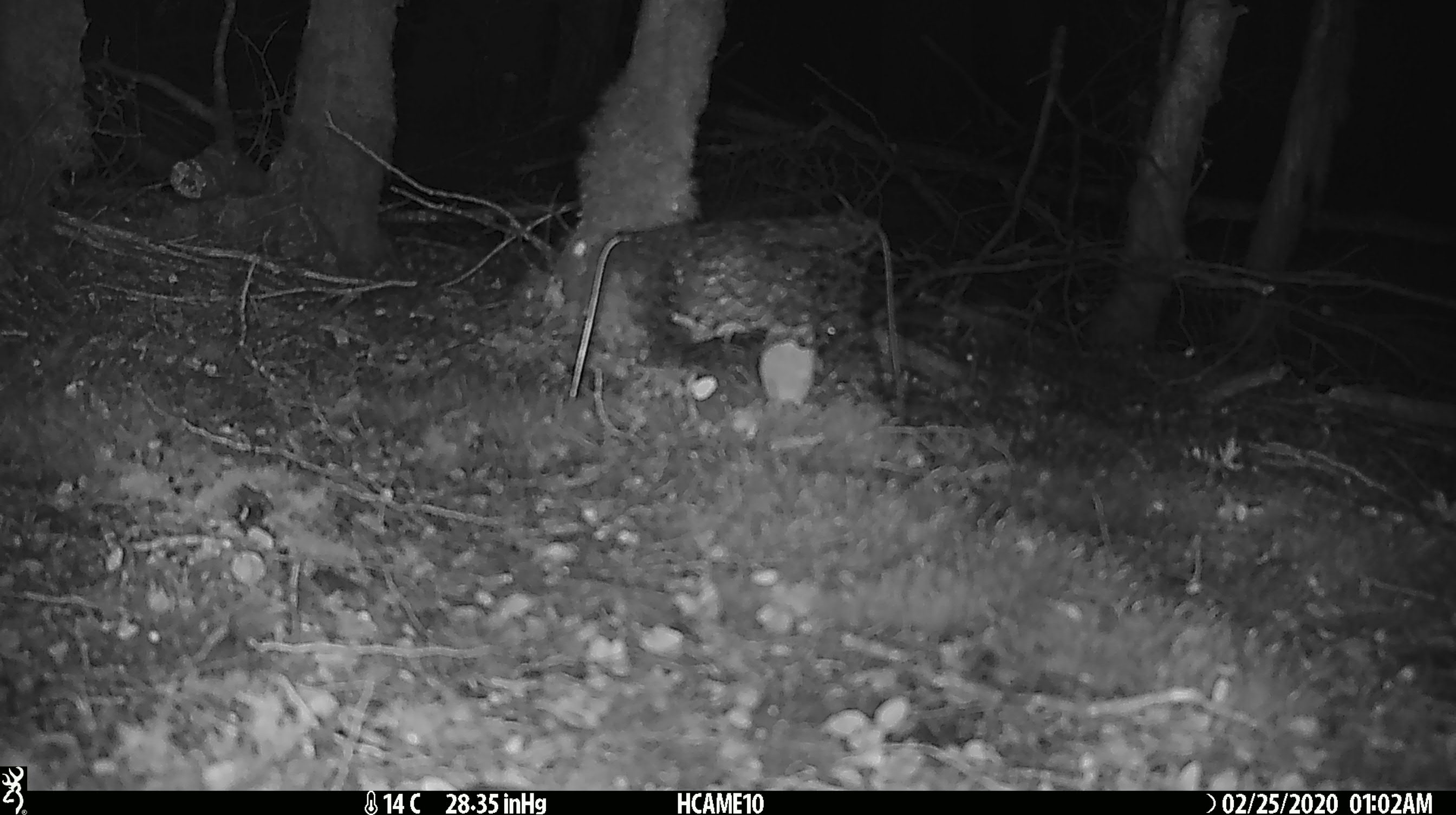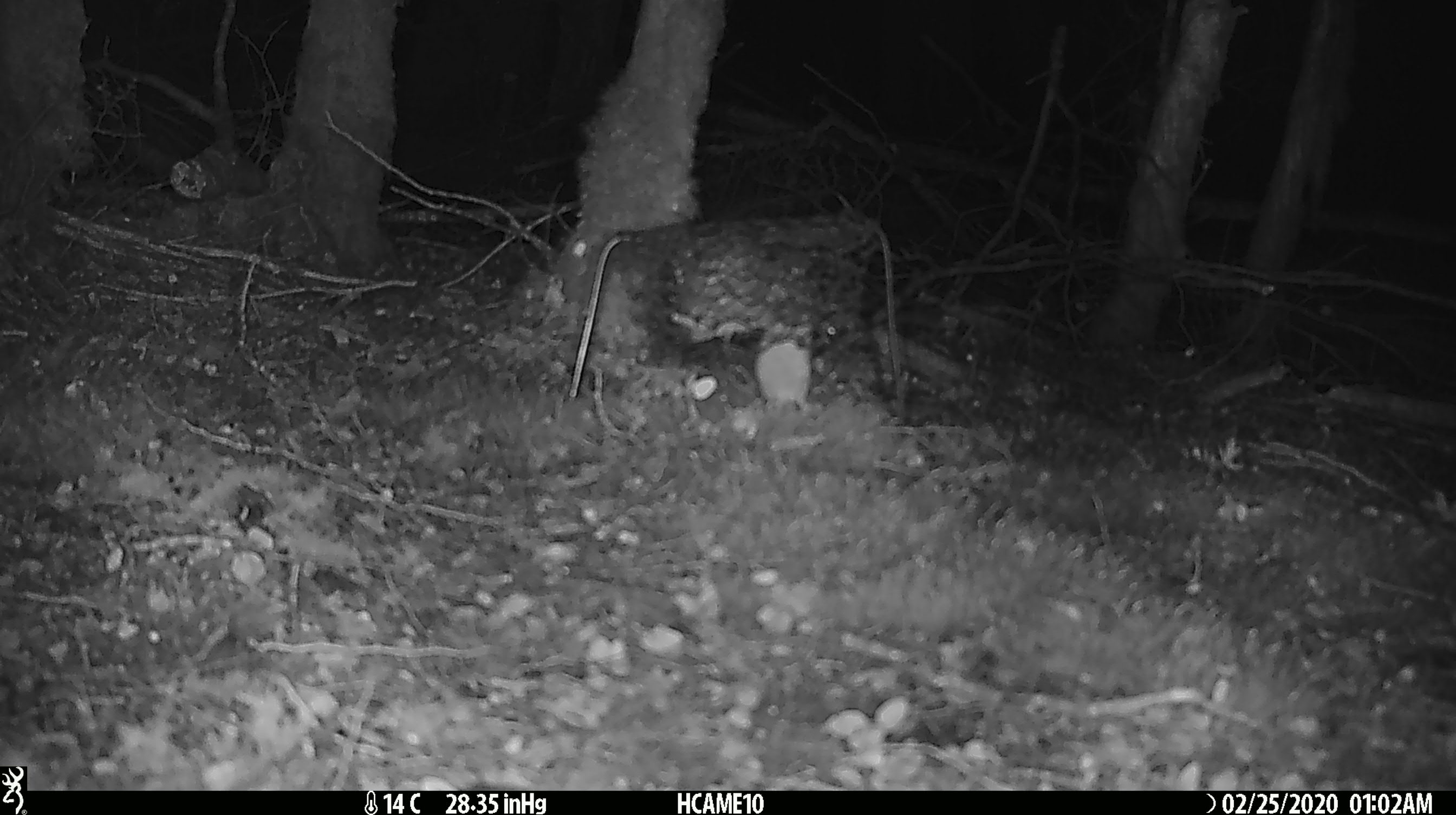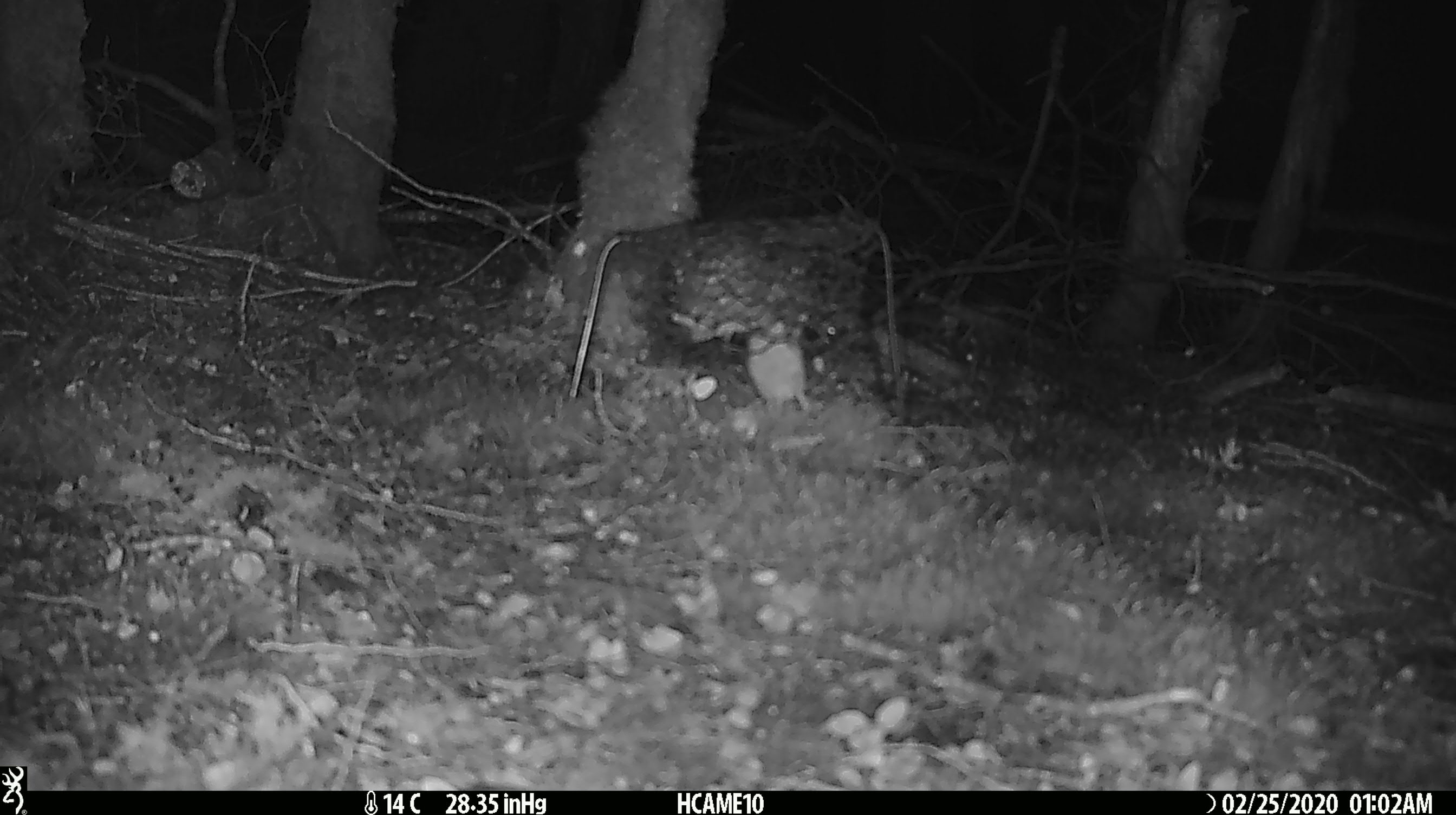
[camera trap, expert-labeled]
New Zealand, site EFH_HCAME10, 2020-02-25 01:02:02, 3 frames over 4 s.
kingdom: Animalia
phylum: Chordata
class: Mammalia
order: Rodentia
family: Muridae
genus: Mus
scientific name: Mus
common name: mouse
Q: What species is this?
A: Mouse (Mus).